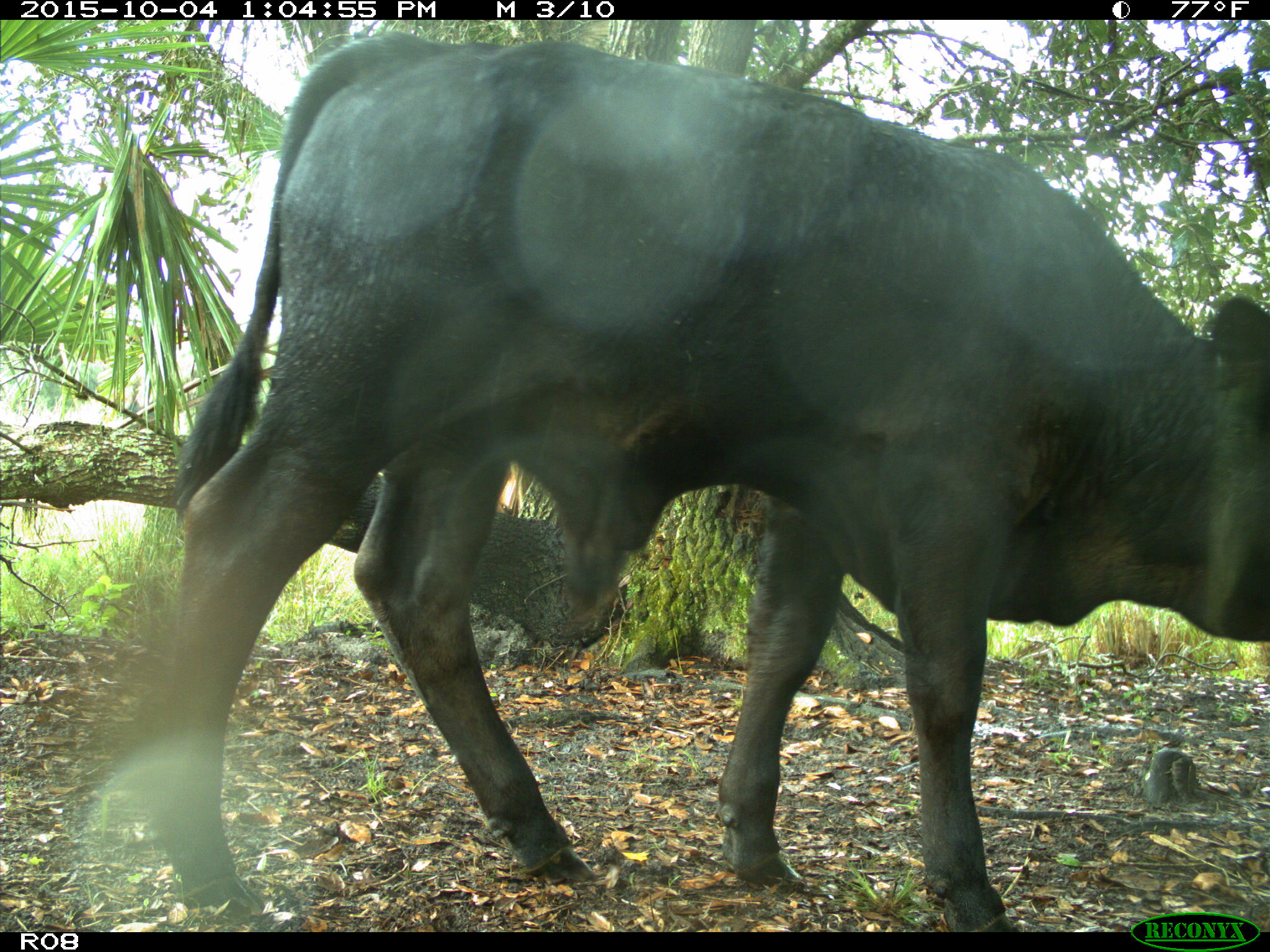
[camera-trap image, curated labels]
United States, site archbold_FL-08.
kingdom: Animalia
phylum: Chordata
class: Mammalia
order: Artiodactyla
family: Bovidae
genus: Bos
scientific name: Bos taurus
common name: domestic cow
Bos taurus (domestic cow).